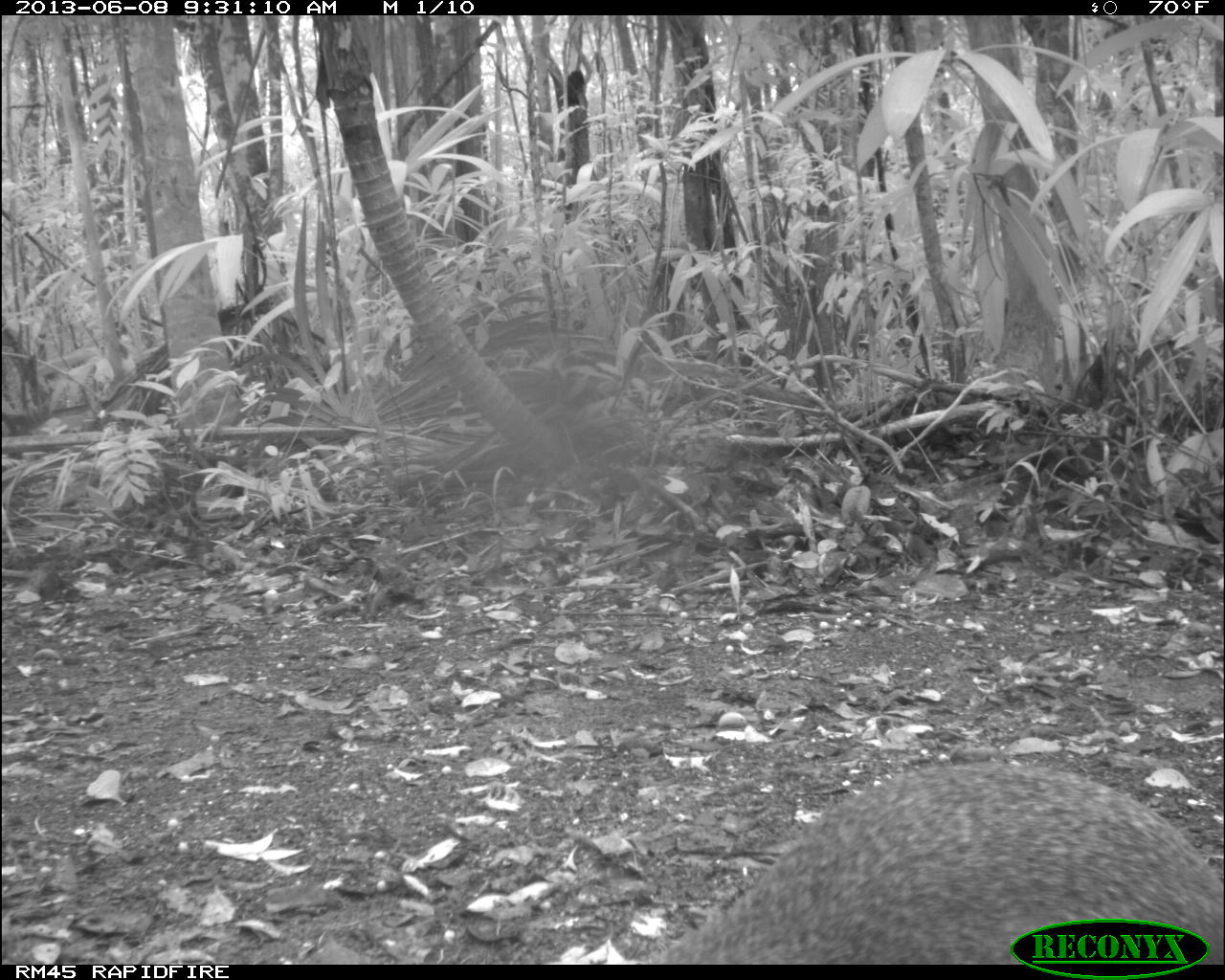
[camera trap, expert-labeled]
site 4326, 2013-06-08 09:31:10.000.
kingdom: Animalia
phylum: Chordata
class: Mammalia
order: Rodentia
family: Dasyproctidae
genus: Dasyprocta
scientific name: Dasyprocta punctata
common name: central american agouti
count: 1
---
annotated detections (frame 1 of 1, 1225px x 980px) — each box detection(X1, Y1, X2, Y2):
dasyprocta punctata: detection(623, 754, 1219, 965)